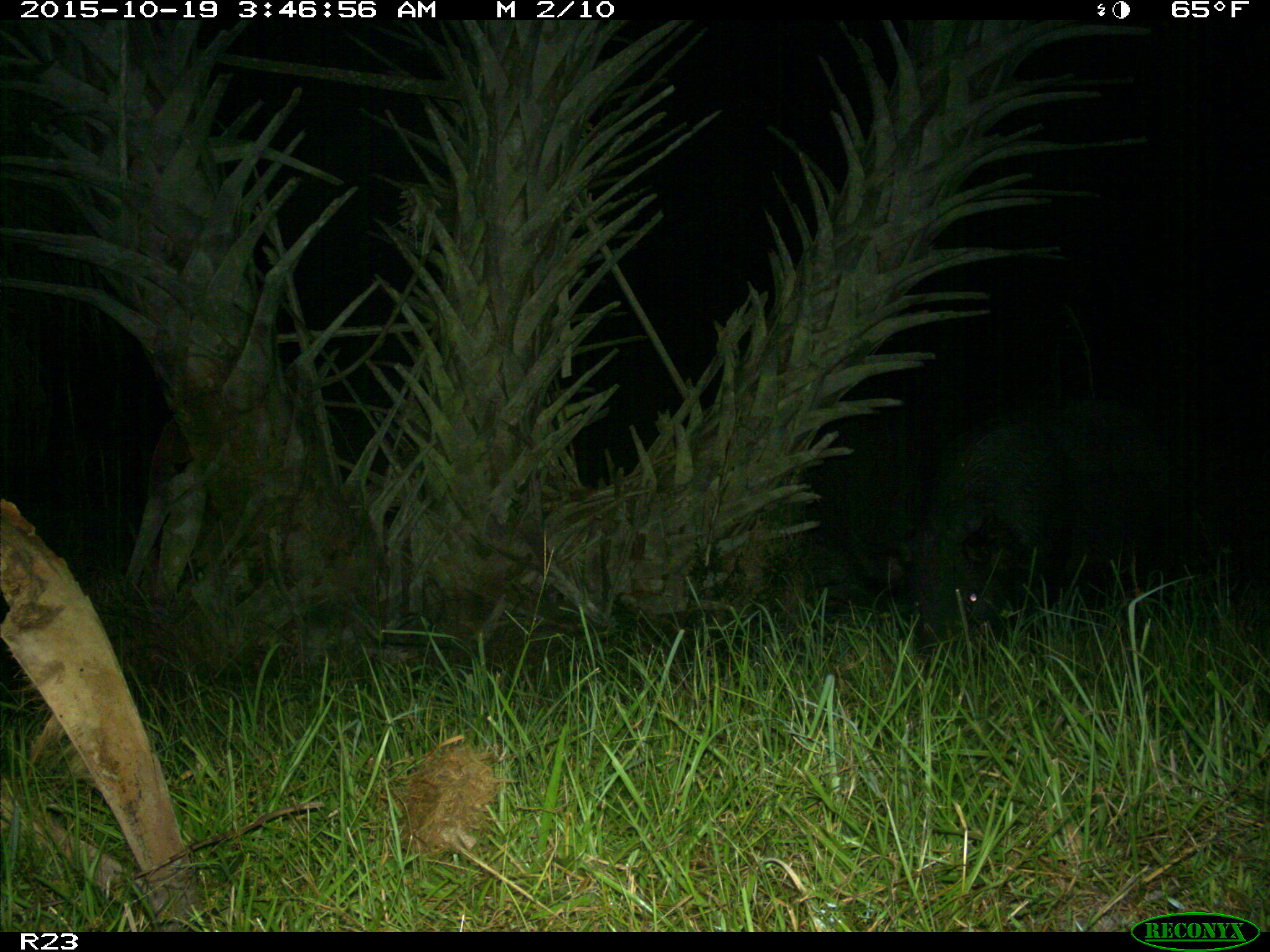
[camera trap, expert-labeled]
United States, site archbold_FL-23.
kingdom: Animalia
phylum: Chordata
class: Mammalia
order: Artiodactyla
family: Suidae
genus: Sus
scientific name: Sus scrofa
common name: wild boar